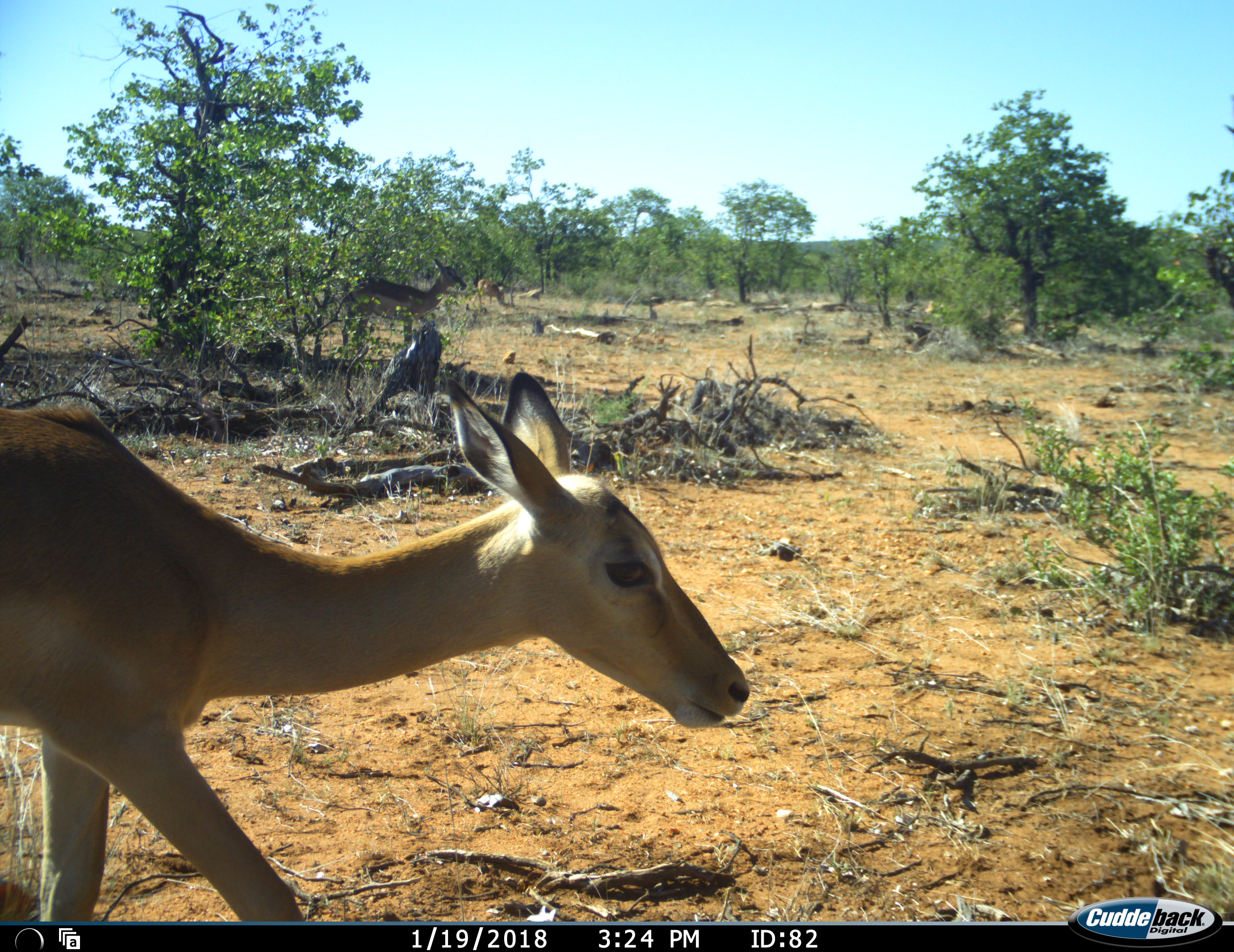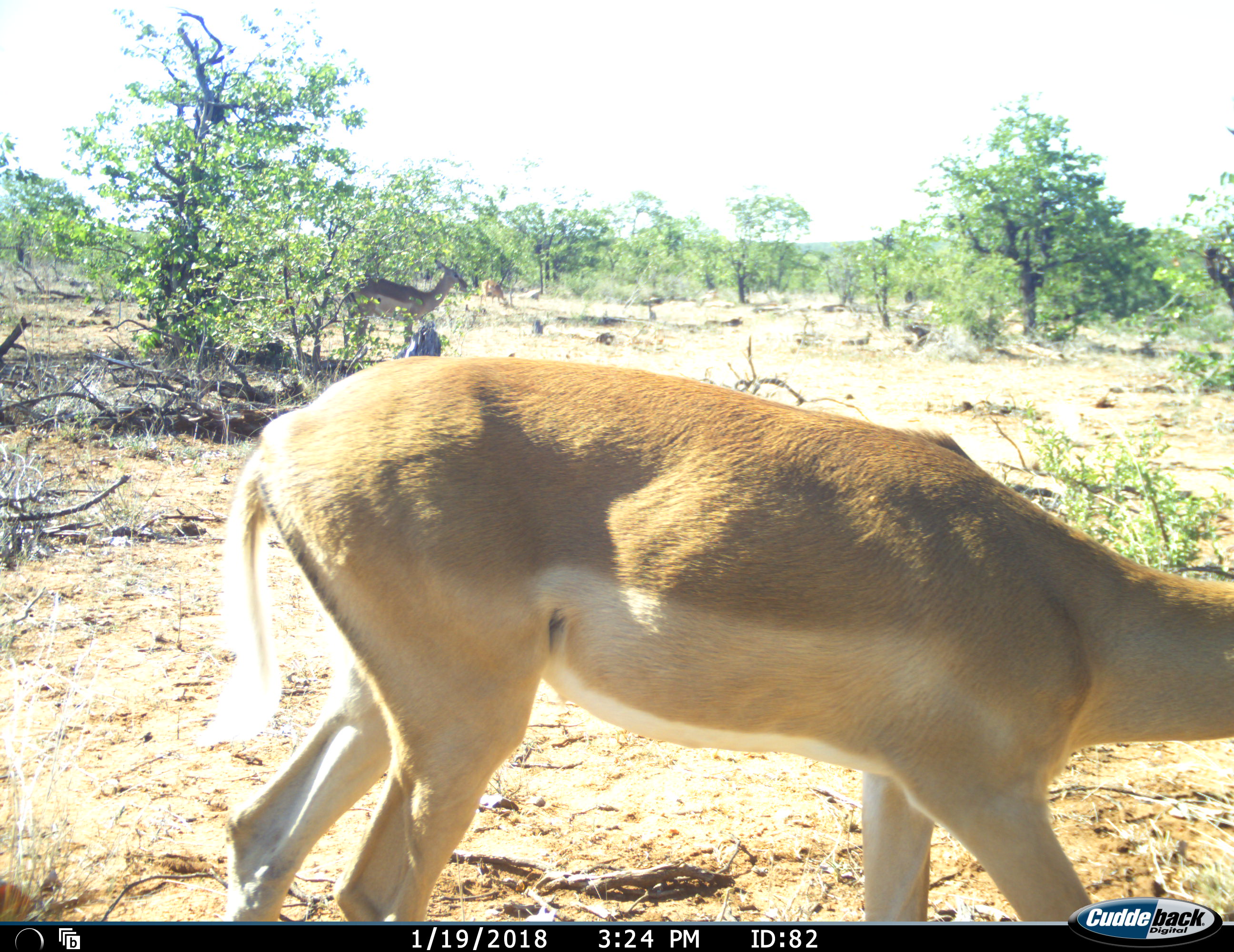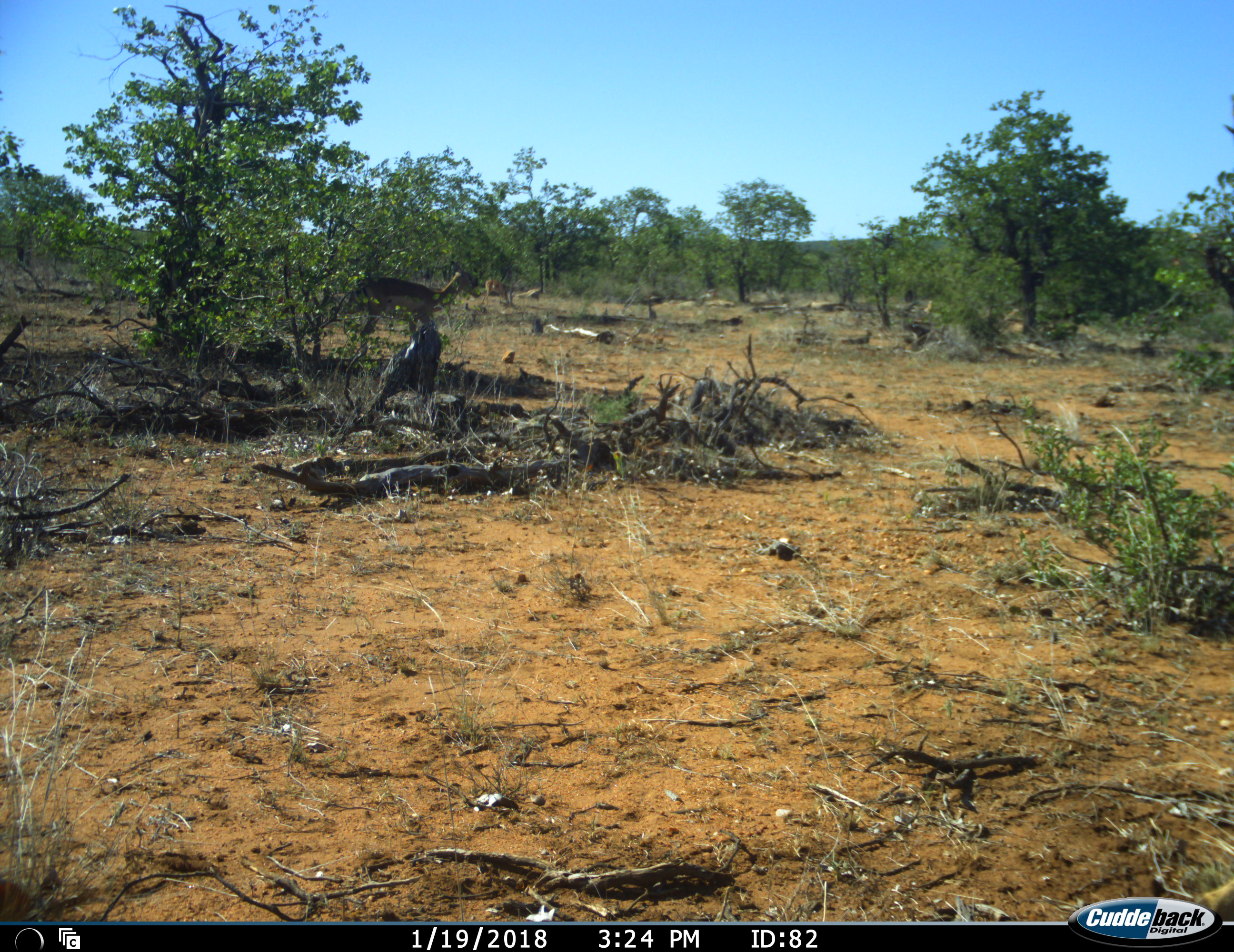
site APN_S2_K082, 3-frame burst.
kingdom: Animalia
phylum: Chordata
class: Mammalia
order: Artiodactyla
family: Bovidae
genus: Aepyceros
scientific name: Aepyceros melampus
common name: impala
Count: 3.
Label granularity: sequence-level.